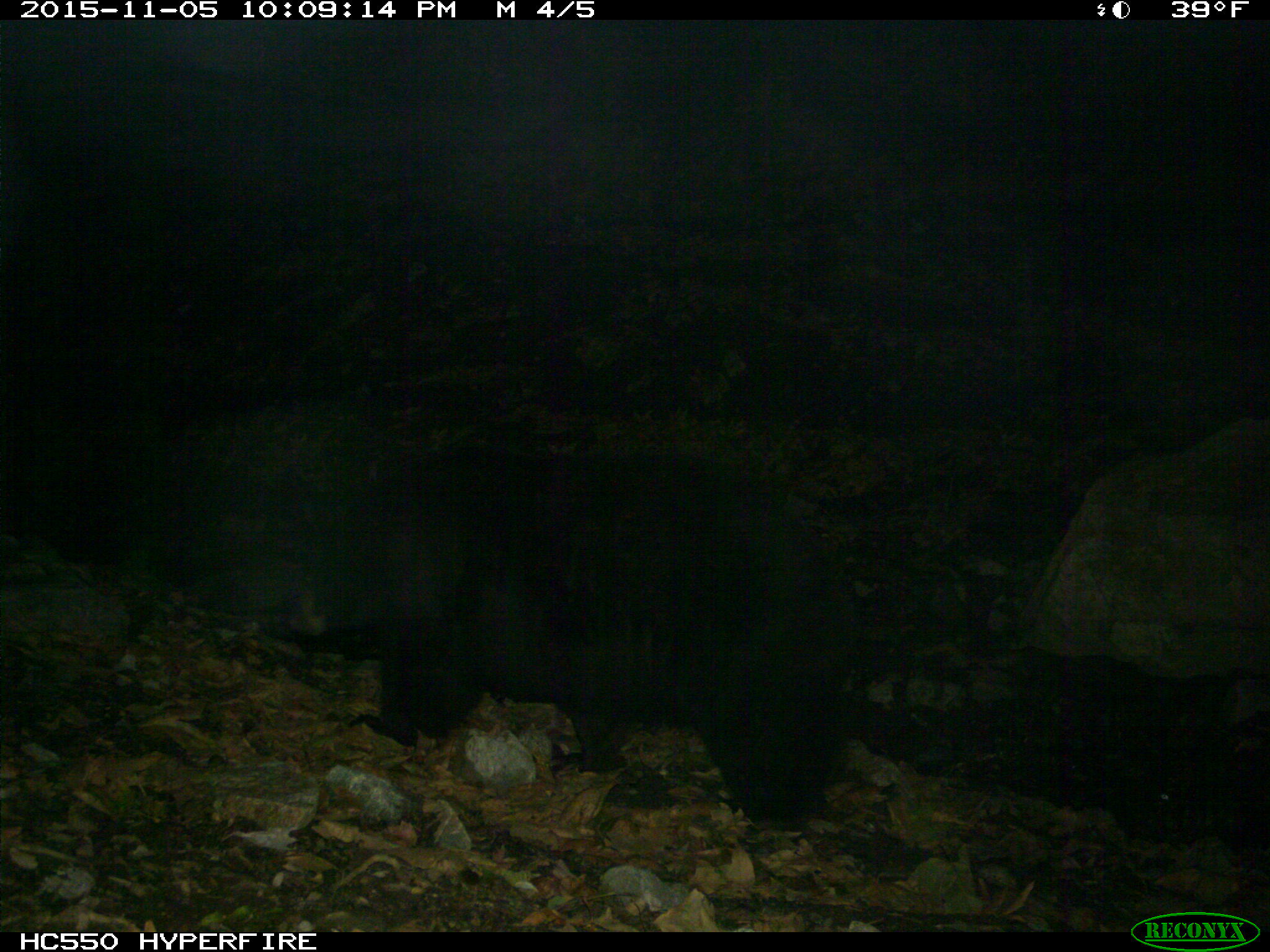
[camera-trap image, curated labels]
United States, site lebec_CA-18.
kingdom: Animalia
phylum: Chordata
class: Mammalia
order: Carnivora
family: Ursidae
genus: Ursus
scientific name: Ursus americanus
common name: american black bear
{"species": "Ursus americanus (american black bear)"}